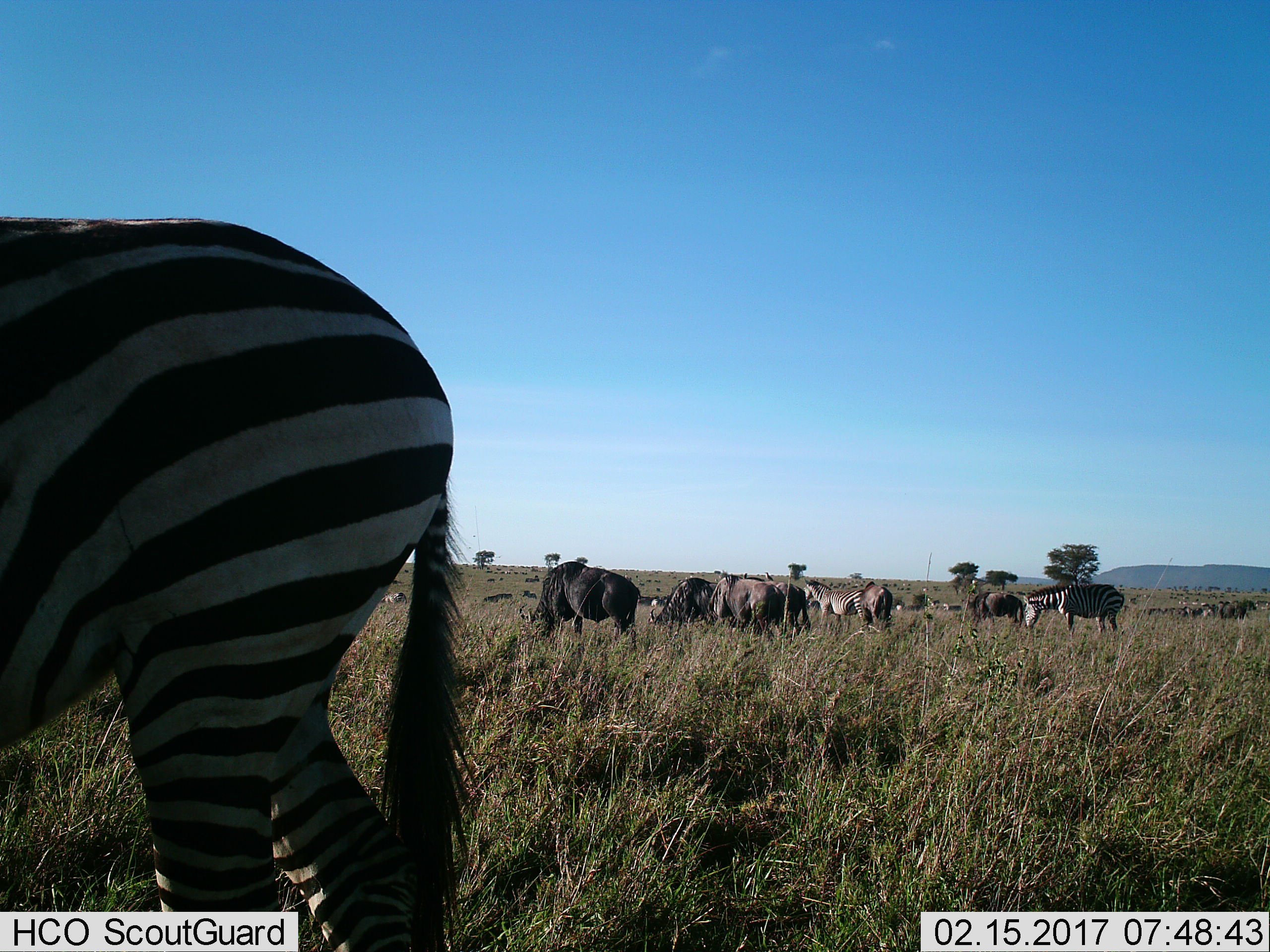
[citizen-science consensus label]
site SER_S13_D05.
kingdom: Animalia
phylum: Chordata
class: Mammalia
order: Artiodactyla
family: Bovidae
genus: Connochaetes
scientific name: Connochaetes taurinus taurinus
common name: blue wildebeest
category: wildebeestblue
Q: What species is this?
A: Wildebeestblue (blue wildebeest) (Connochaetes taurinus taurinus).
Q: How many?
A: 51+.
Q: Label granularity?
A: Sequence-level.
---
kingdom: Animalia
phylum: Chordata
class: Mammalia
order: Perissodactyla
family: Equidae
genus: Equus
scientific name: Equus quagga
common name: plains zebra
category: zebraplains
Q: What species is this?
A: Zebraplains (plains zebra) (Equus quagga).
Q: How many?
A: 11-50.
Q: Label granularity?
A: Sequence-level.